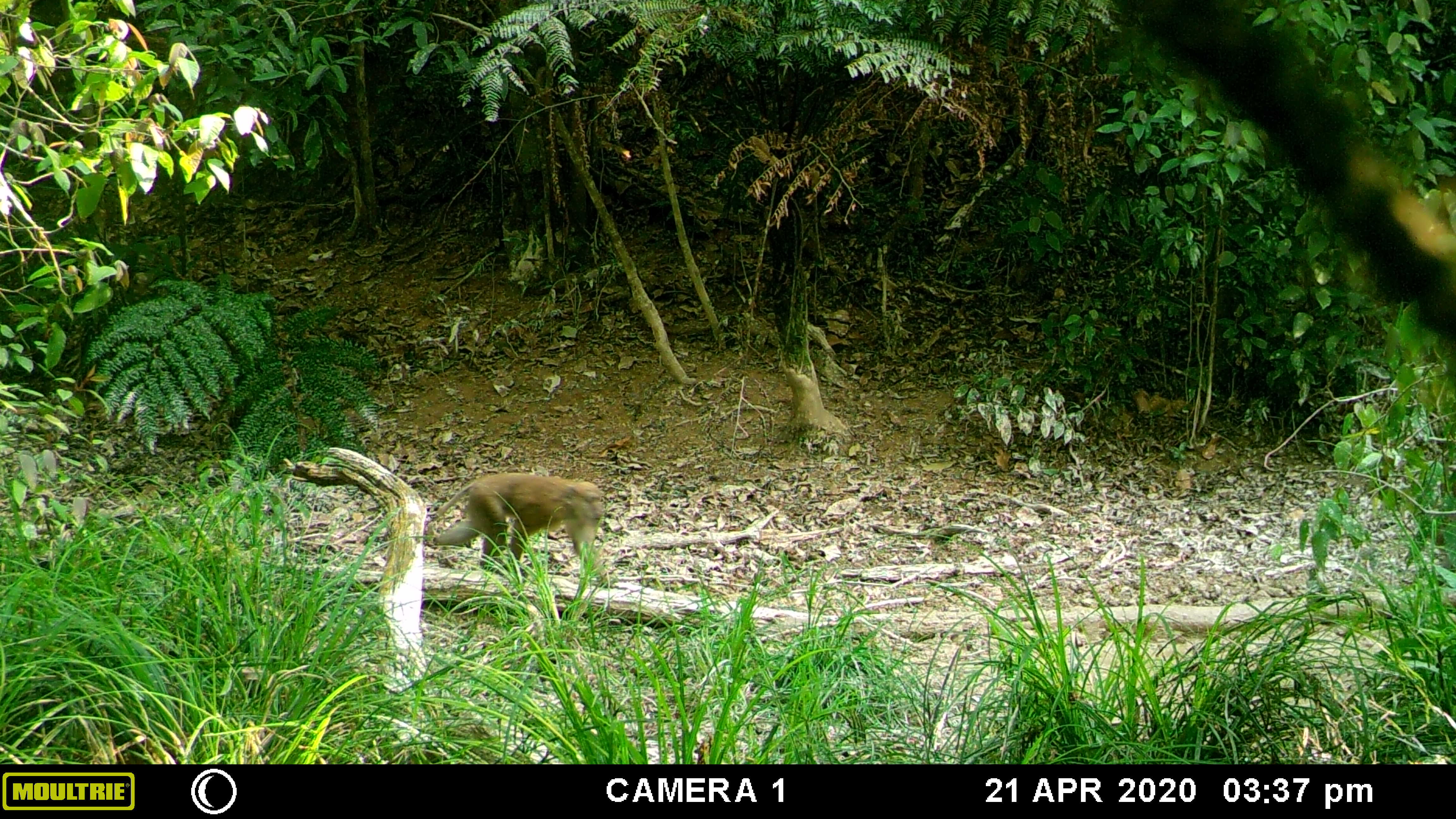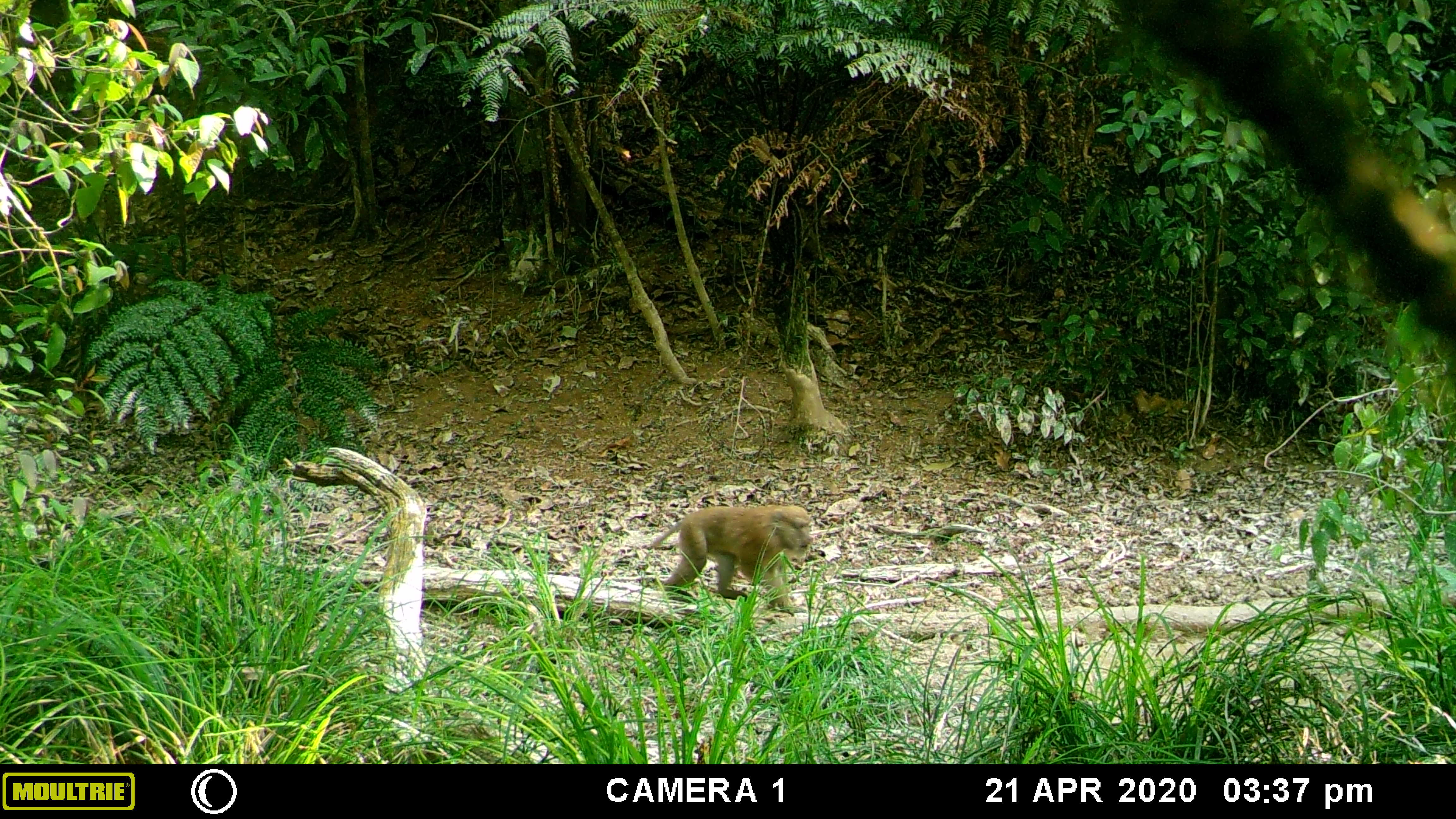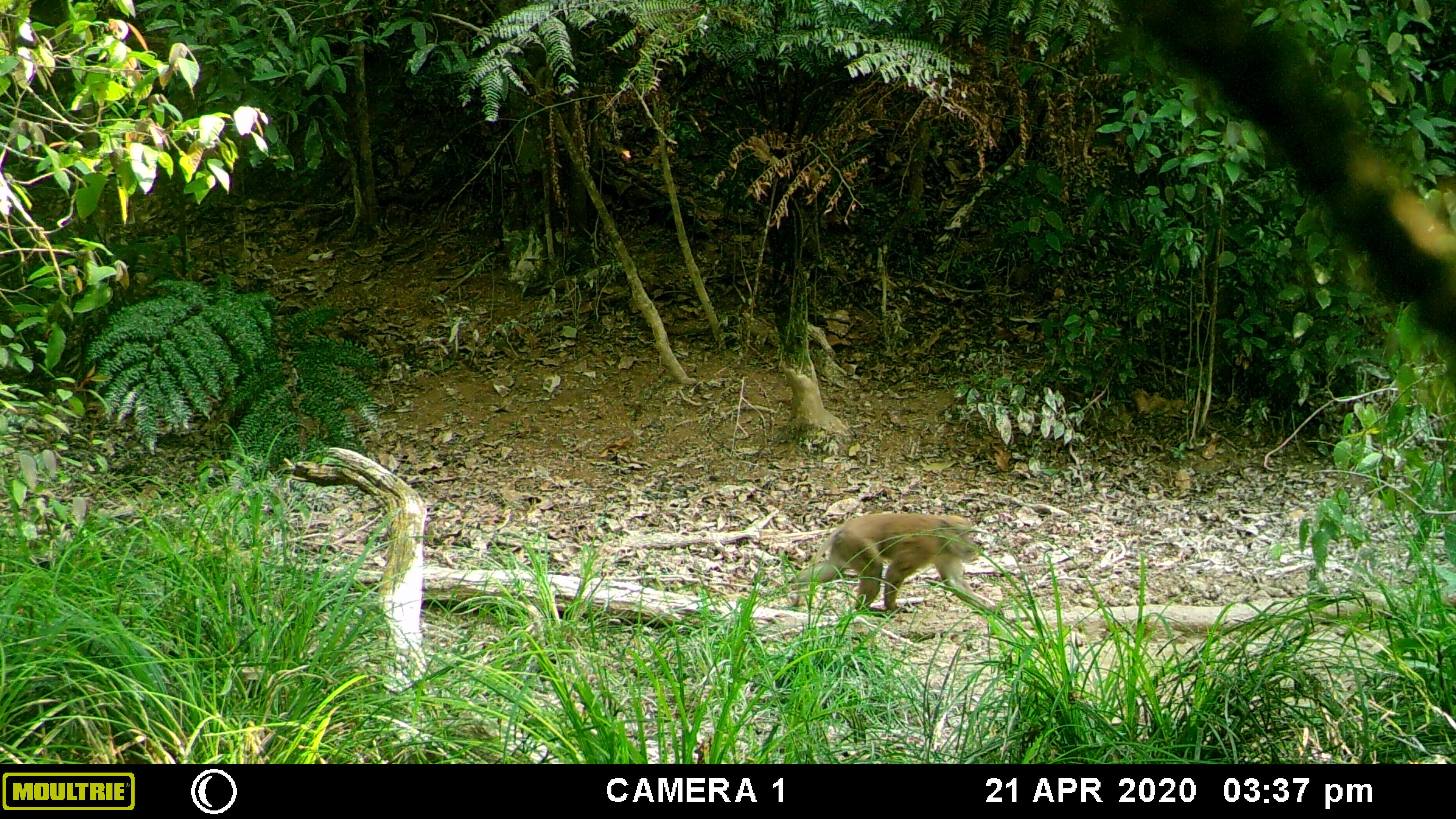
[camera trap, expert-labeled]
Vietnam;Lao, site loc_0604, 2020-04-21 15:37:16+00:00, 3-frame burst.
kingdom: Animalia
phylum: Chordata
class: Mammalia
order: Primates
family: Cercopithecidae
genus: Macaca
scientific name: Macaca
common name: macaques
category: assam or rhesus macaque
Assam or rhesus macaque (macaques) (Macaca). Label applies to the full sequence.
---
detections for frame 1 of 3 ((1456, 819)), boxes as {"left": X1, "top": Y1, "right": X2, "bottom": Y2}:
assam or rhesus macaque: {"left": 432, "top": 470, "right": 614, "bottom": 587}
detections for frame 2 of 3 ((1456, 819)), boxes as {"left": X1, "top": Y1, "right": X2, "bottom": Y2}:
assam or rhesus macaque: {"left": 643, "top": 500, "right": 814, "bottom": 618}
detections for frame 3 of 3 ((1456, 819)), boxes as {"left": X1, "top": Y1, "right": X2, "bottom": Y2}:
assam or rhesus macaque: {"left": 790, "top": 510, "right": 1004, "bottom": 618}